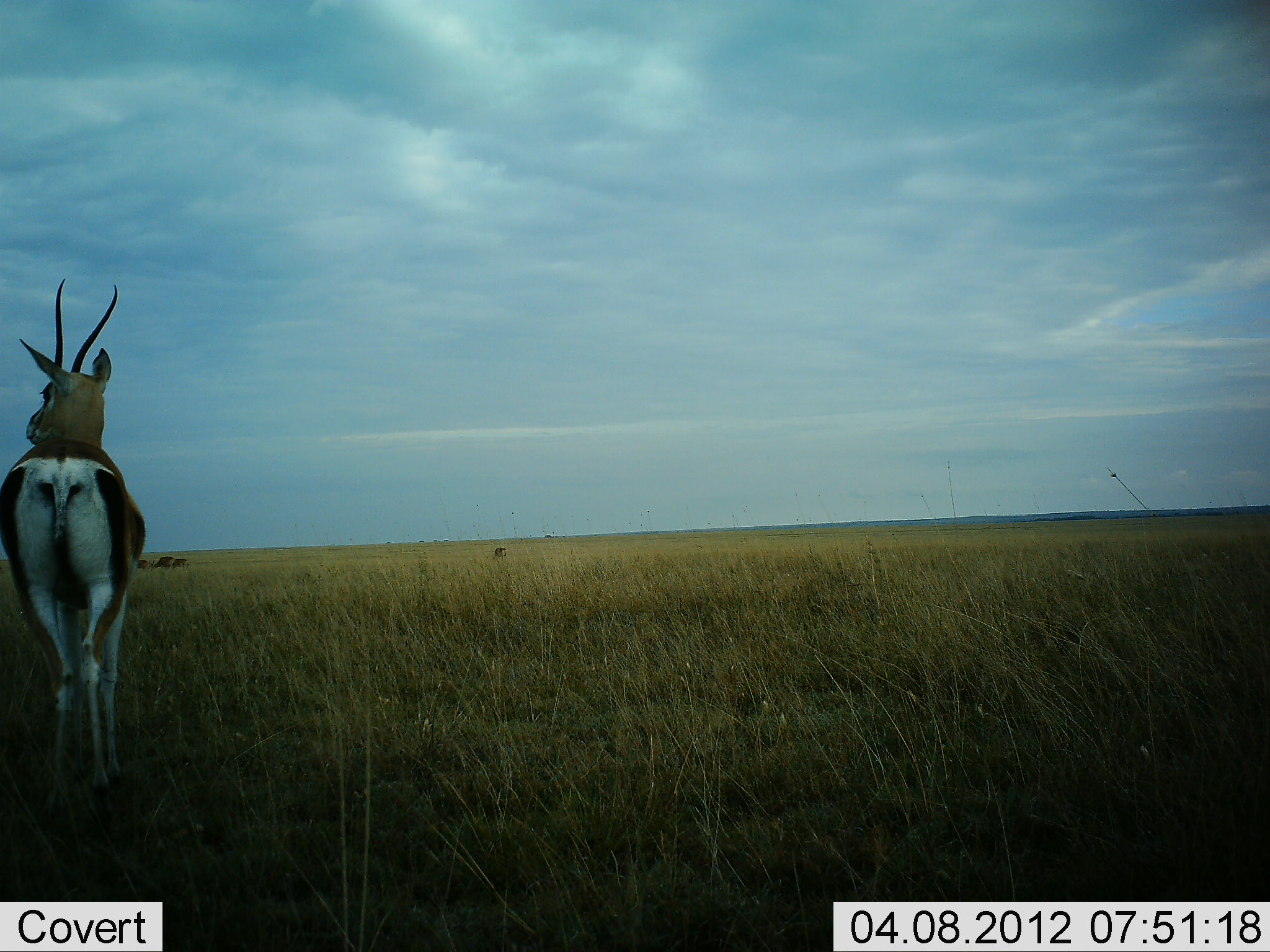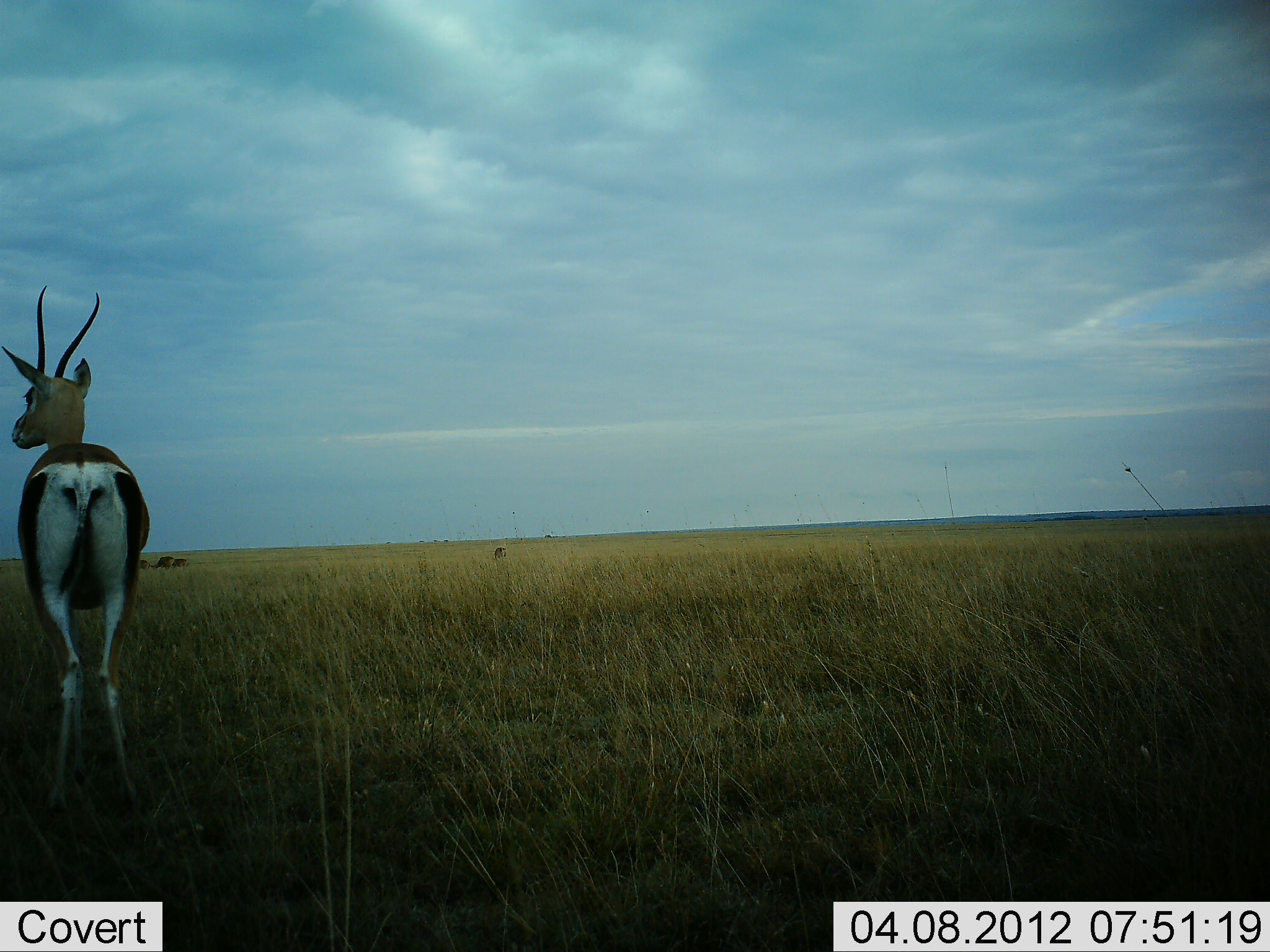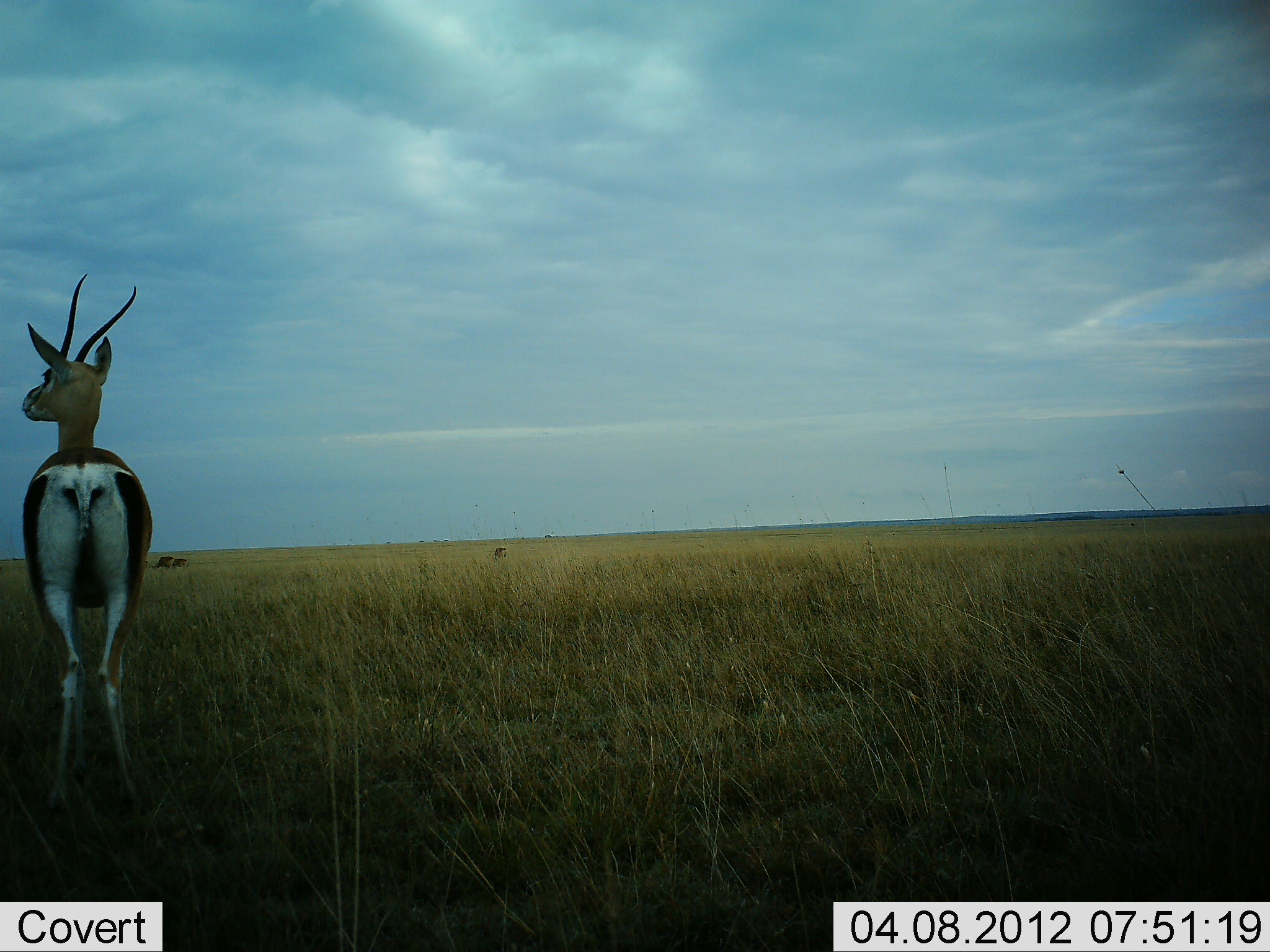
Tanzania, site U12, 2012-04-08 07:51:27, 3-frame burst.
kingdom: Animalia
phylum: Chordata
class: Mammalia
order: Artiodactyla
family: Bovidae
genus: Nanger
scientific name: Nanger granti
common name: grant's gazelle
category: gazellegrants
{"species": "gazellegrants (grant's gazelle) (Nanger granti)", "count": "1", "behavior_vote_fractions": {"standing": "100%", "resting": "0%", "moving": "0%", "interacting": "0%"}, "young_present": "0%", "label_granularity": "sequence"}